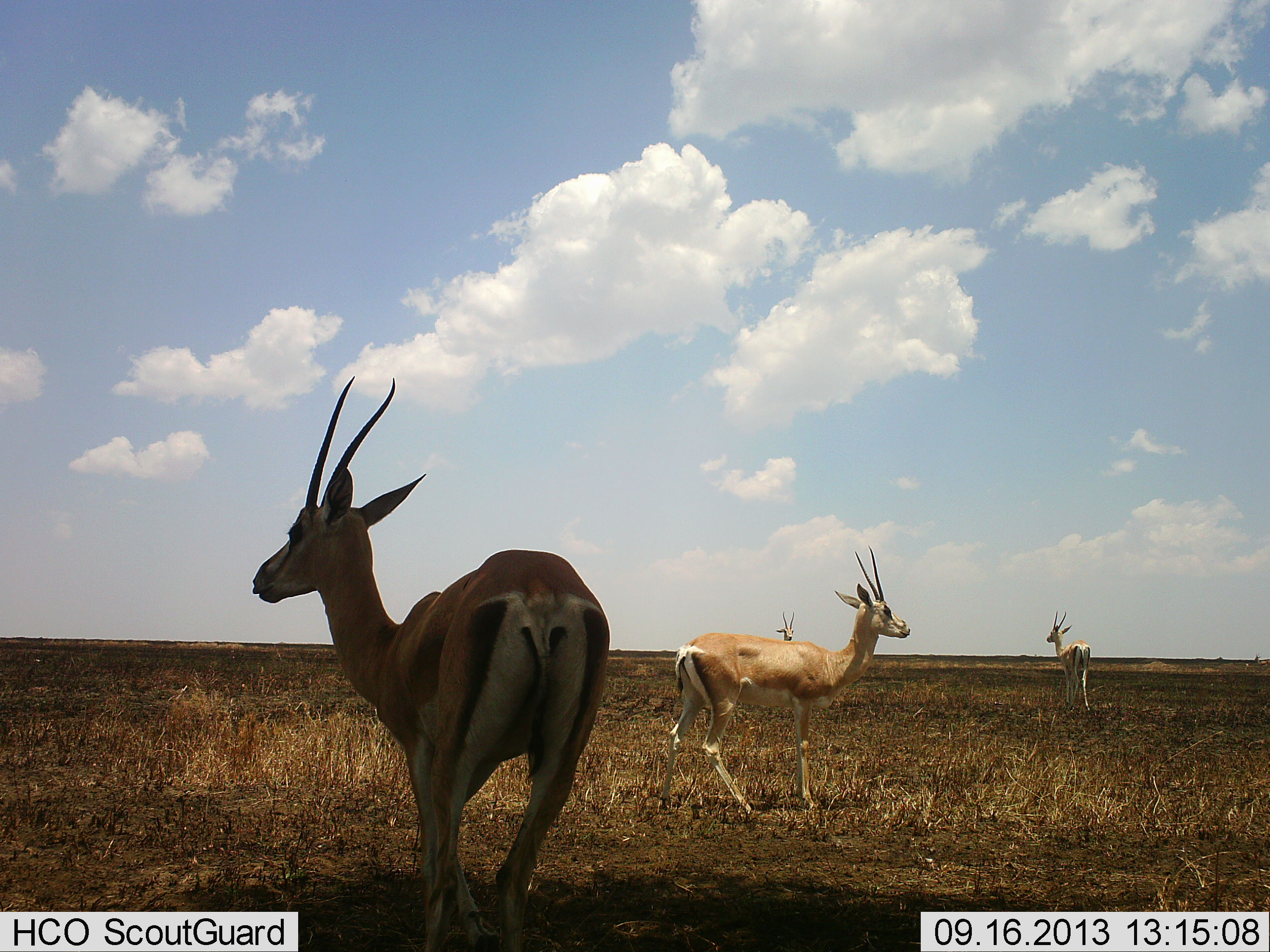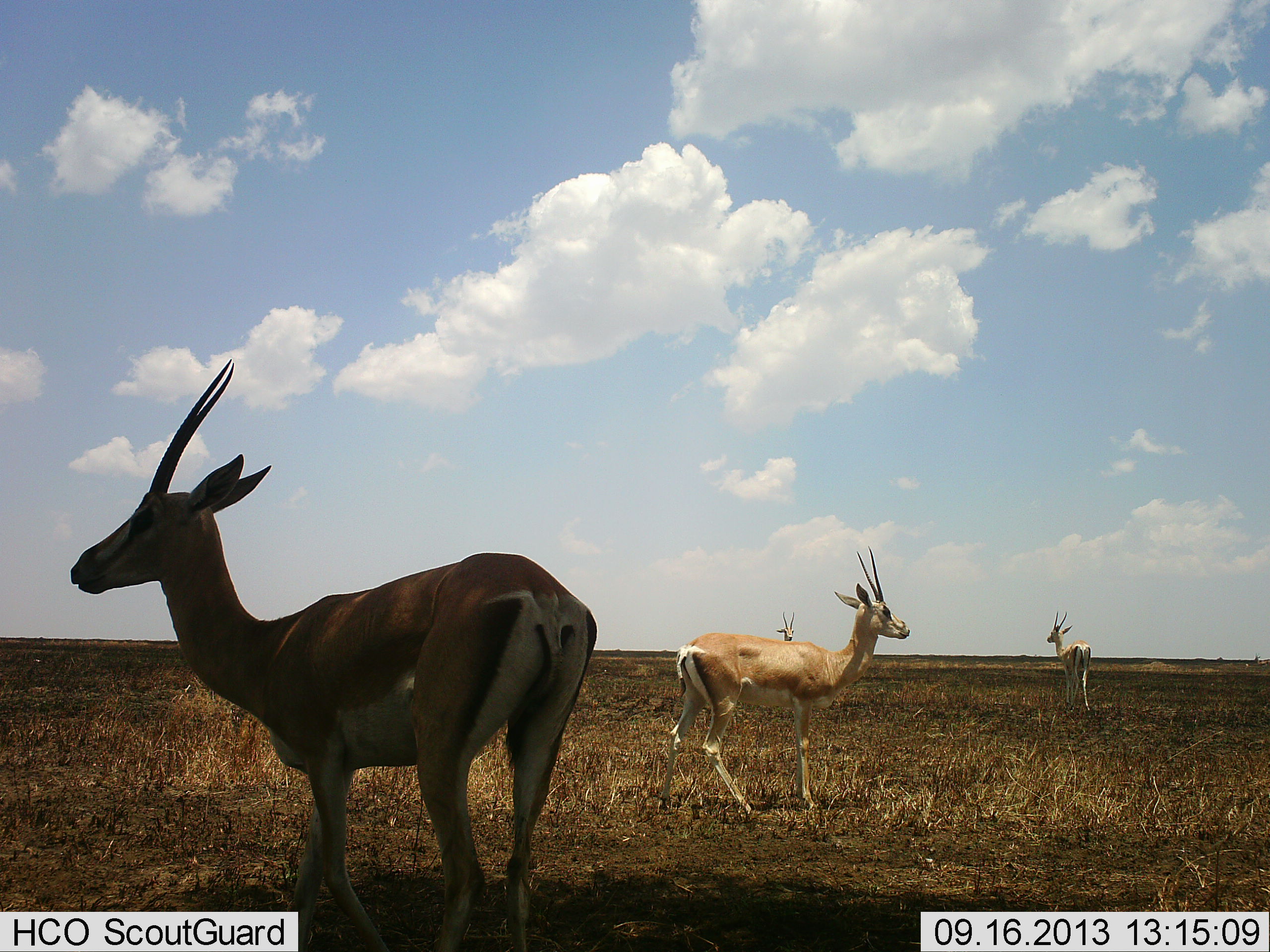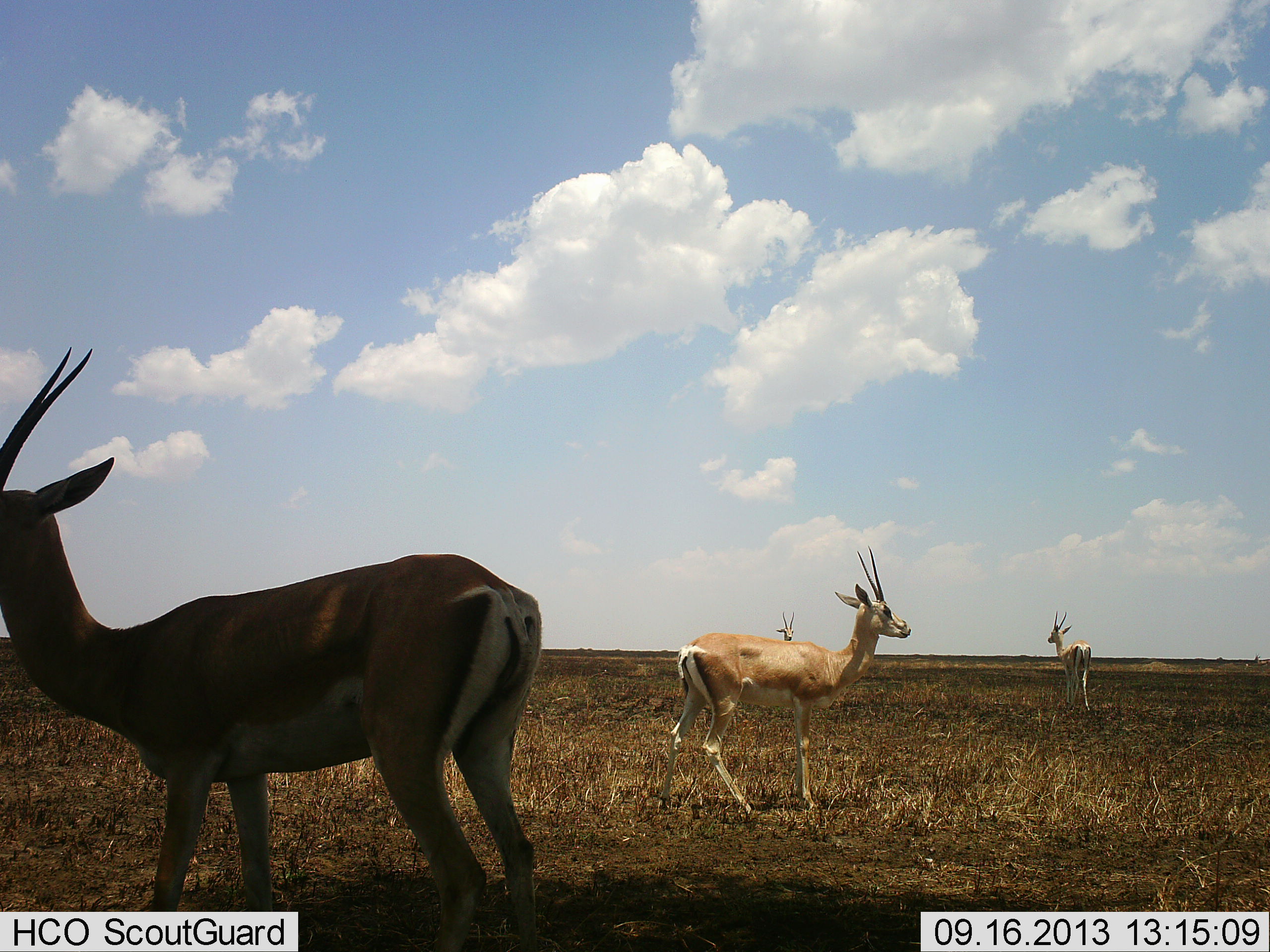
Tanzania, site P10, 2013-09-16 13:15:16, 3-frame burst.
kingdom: Animalia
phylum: Chordata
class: Mammalia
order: Artiodactyla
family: Bovidae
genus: Nanger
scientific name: Nanger granti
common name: grant's gazelle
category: gazellegrants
Gazellegrants (grant's gazelle) (Nanger granti), count 4. Behavior (volunteer vote fractions): standing 95%, resting 0%, moving 33%, interacting 0%. Young present (vote fraction): 0%. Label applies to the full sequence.